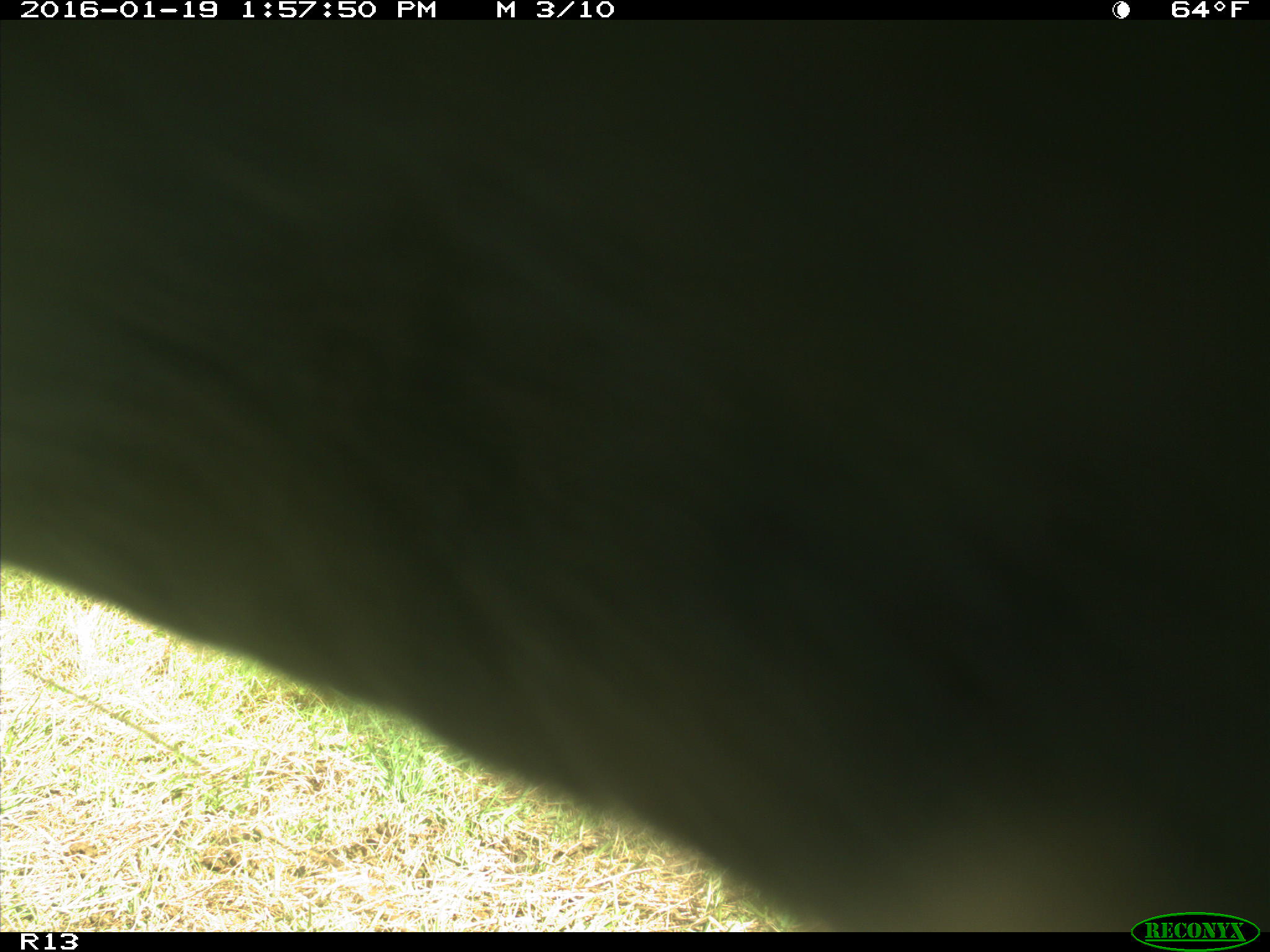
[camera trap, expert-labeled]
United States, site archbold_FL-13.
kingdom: Animalia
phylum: Chordata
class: Mammalia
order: Artiodactyla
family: Bovidae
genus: Bos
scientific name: Bos taurus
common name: domestic cow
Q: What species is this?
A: Bos taurus (domestic cow).